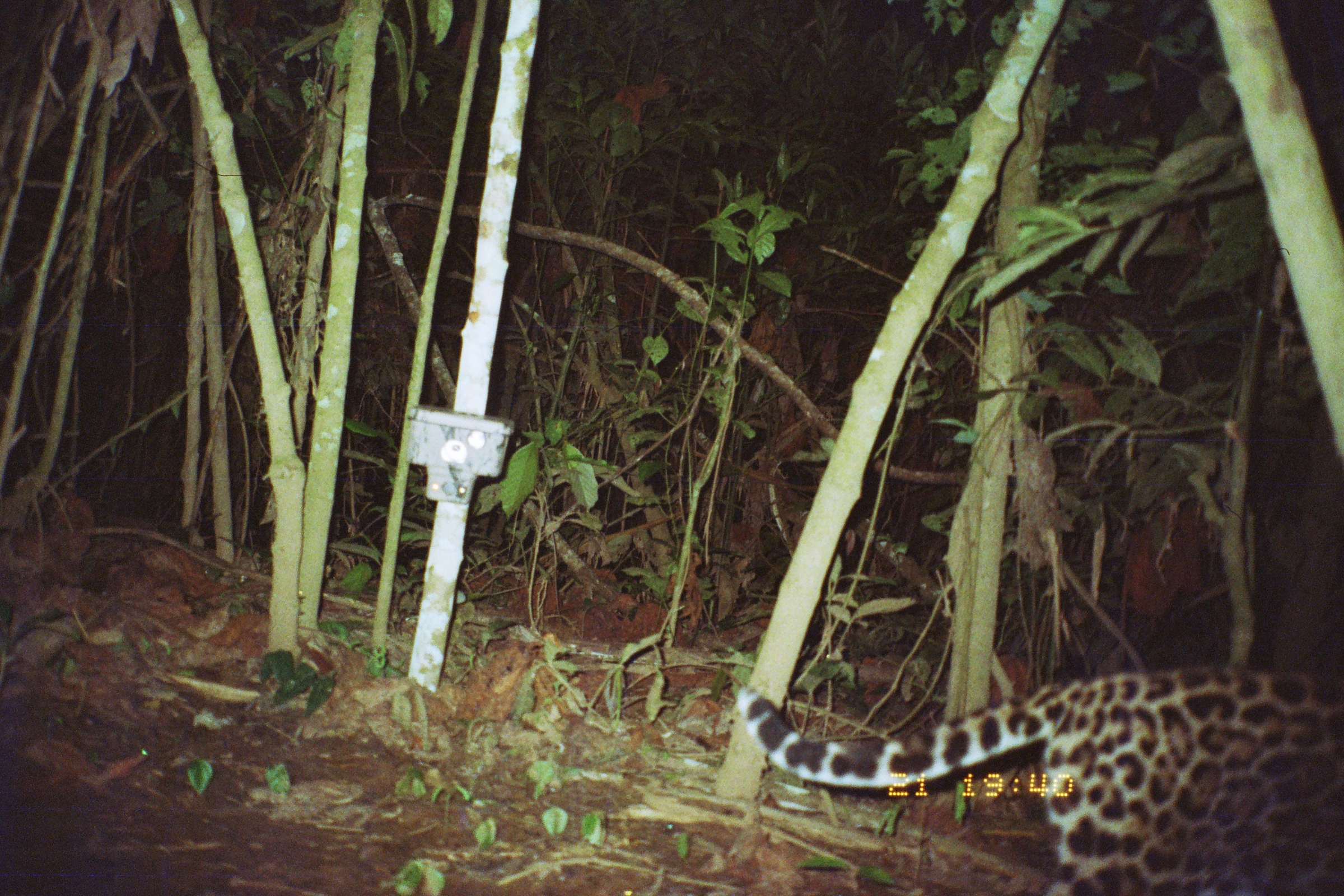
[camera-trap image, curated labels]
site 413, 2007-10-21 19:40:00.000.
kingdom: Animalia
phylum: Chordata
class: Mammalia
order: Carnivora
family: Felidae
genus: Leopardus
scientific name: Leopardus pardalis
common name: ocelot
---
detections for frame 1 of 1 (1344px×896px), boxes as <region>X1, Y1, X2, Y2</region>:
leopardus pardalis: <region>732, 668, 1343, 896</region>